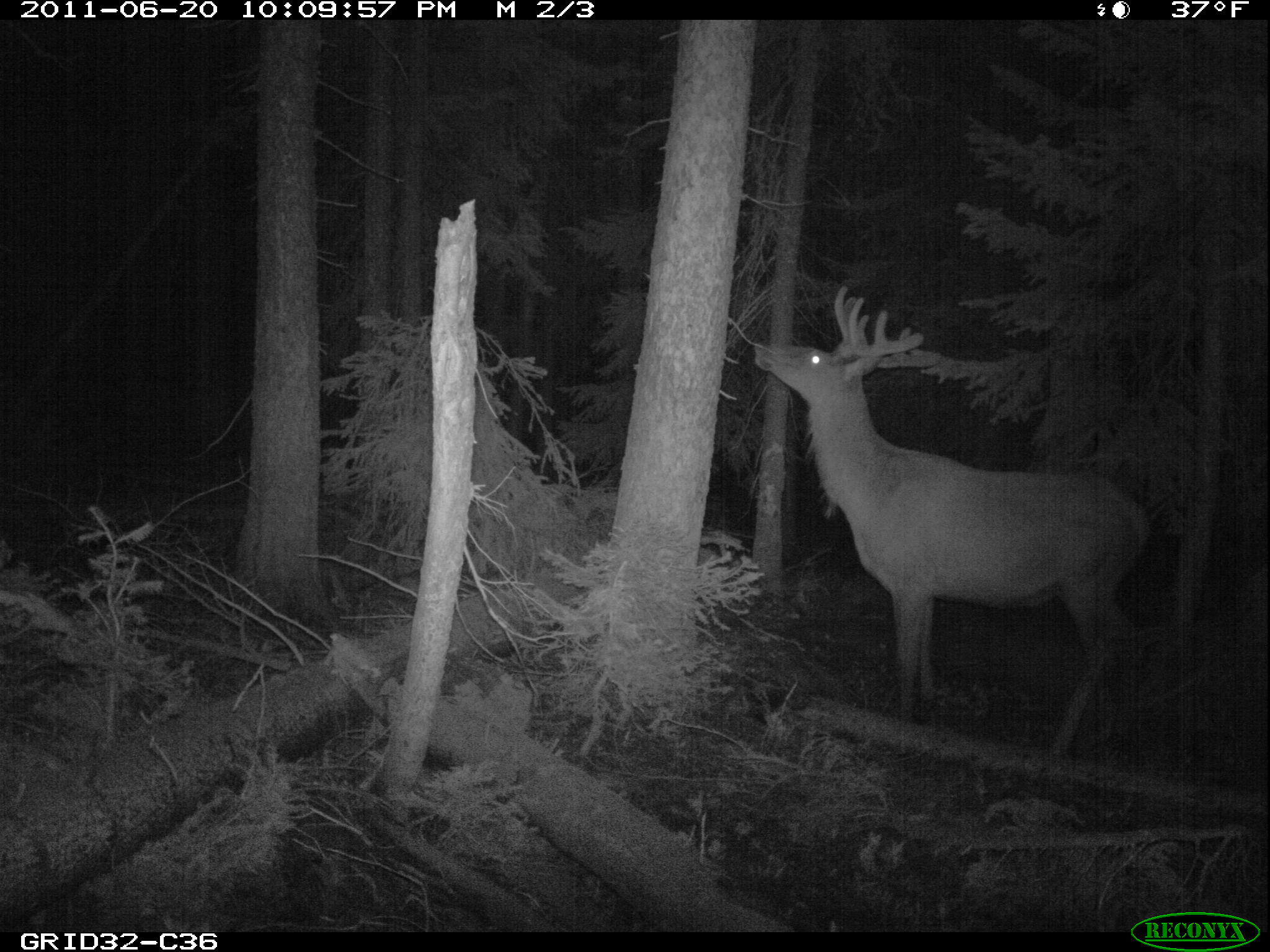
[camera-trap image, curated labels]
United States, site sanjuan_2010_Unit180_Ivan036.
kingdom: Animalia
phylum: Chordata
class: Mammalia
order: Artiodactyla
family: Cervidae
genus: Cervus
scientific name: Cervus elaphus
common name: red deer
Cervus elaphus (red deer).